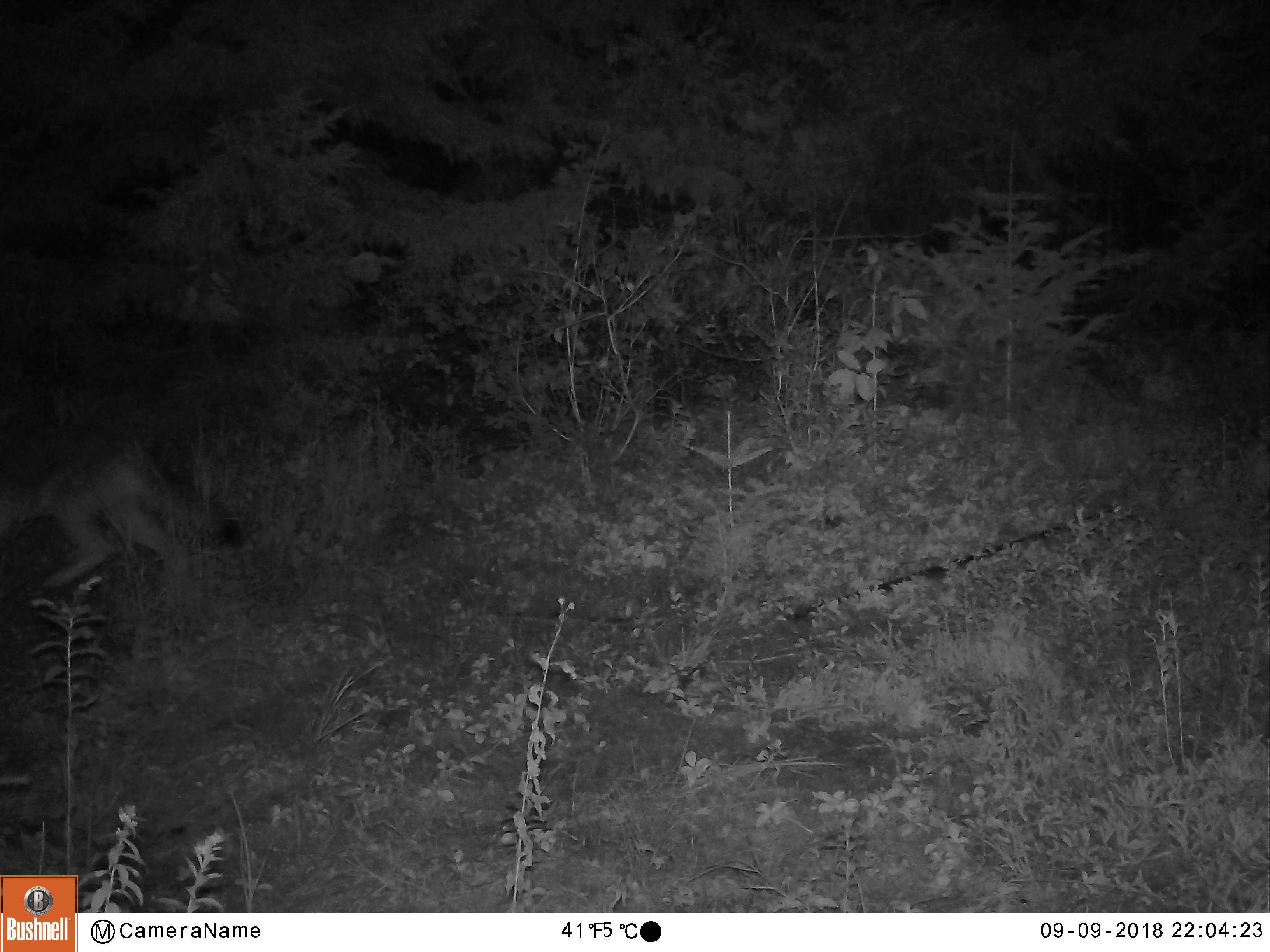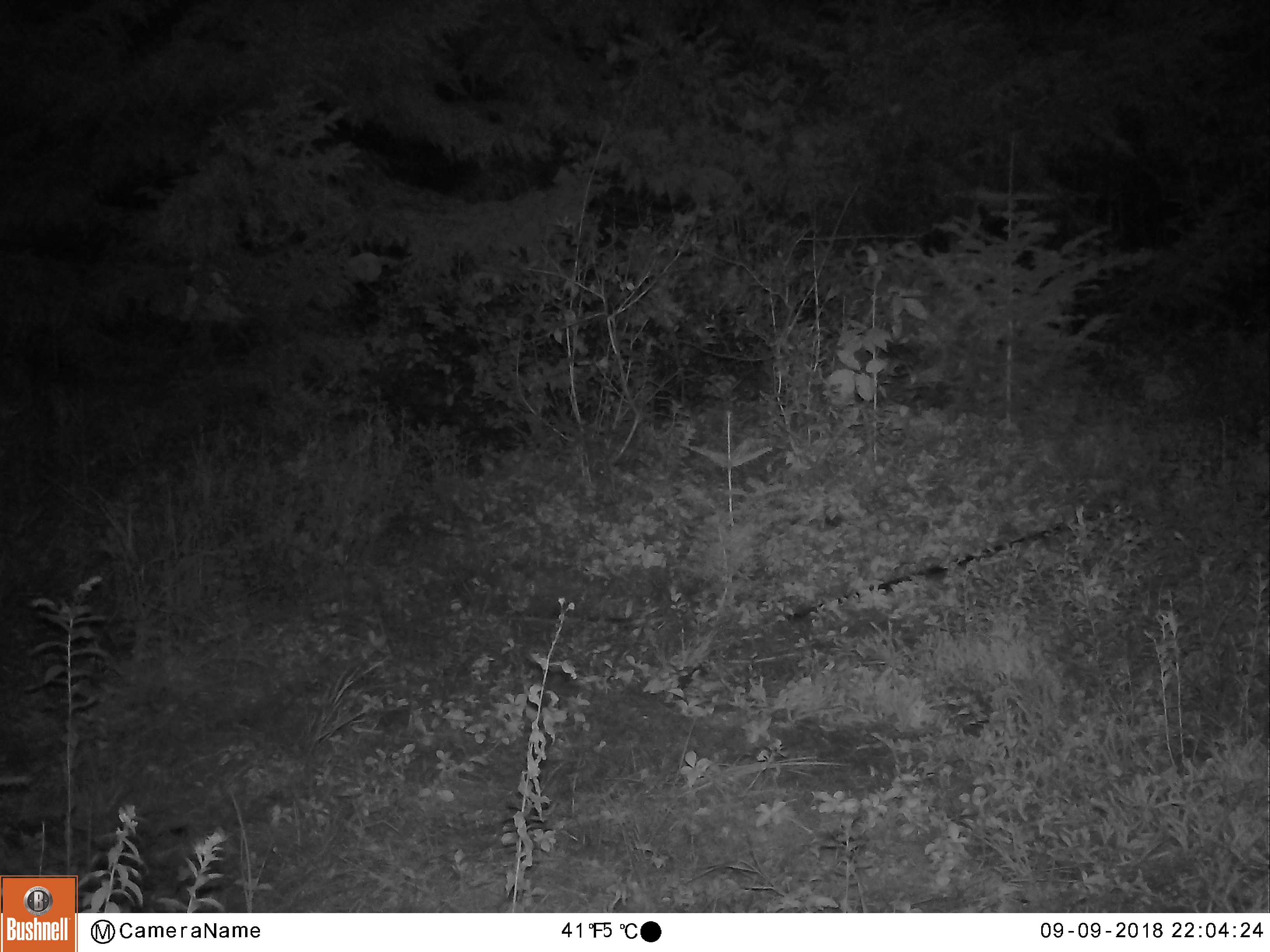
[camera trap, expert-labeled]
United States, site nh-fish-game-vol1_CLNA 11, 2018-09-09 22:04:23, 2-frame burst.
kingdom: Animalia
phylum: Chordata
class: Mammalia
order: Carnivora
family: Canidae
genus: Canis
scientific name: Canis latrans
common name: coyote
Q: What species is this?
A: Coyote (Canis latrans).